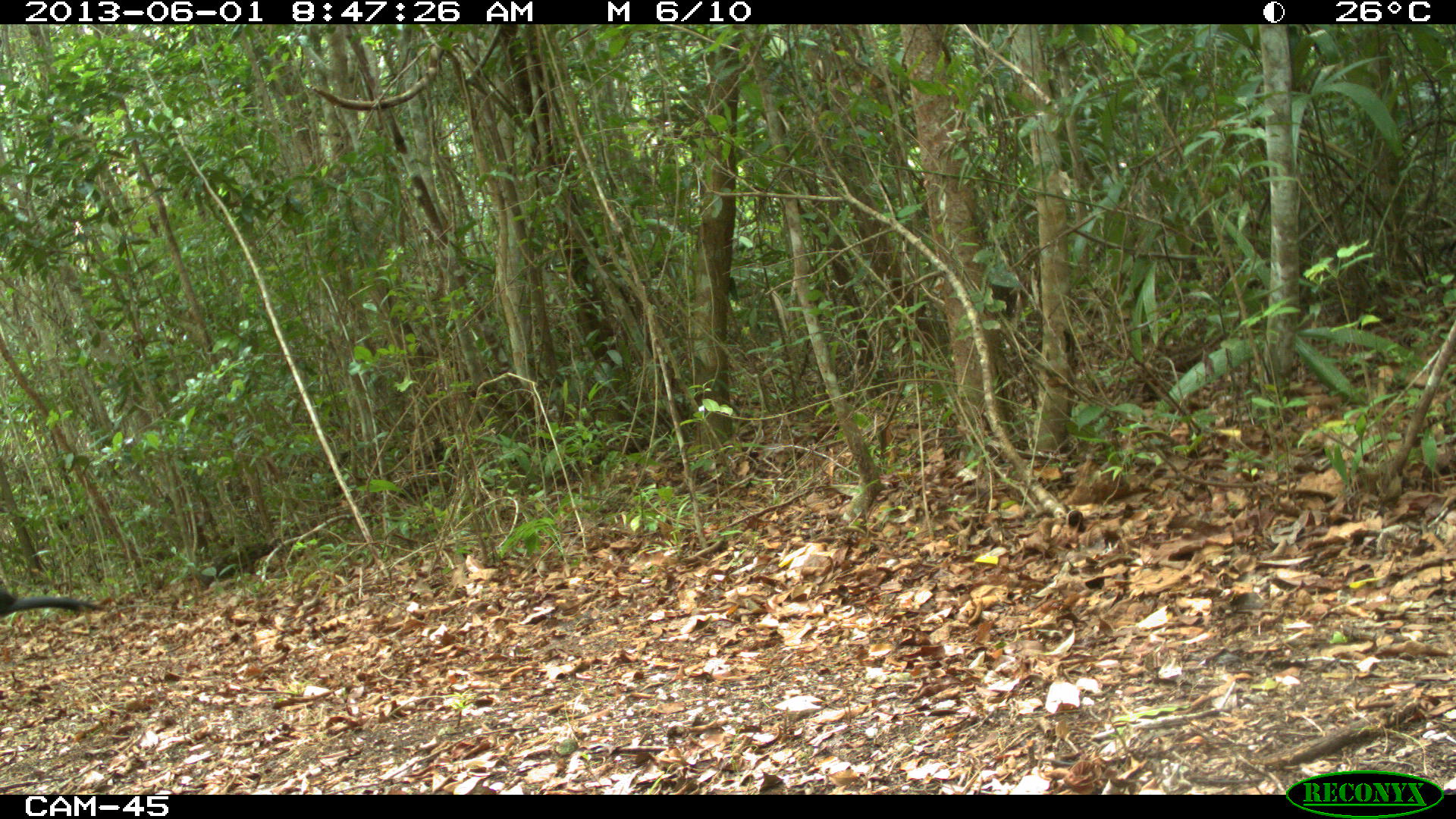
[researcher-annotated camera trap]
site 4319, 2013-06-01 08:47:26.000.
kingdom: Animalia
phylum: Chordata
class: Aves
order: Galliformes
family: Cracidae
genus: Crax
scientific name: Crax rubra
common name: great curassow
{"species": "Crax rubra (great curassow)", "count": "2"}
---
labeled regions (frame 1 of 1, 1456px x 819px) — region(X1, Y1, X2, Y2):
crax rubra: region(0, 586, 106, 619)